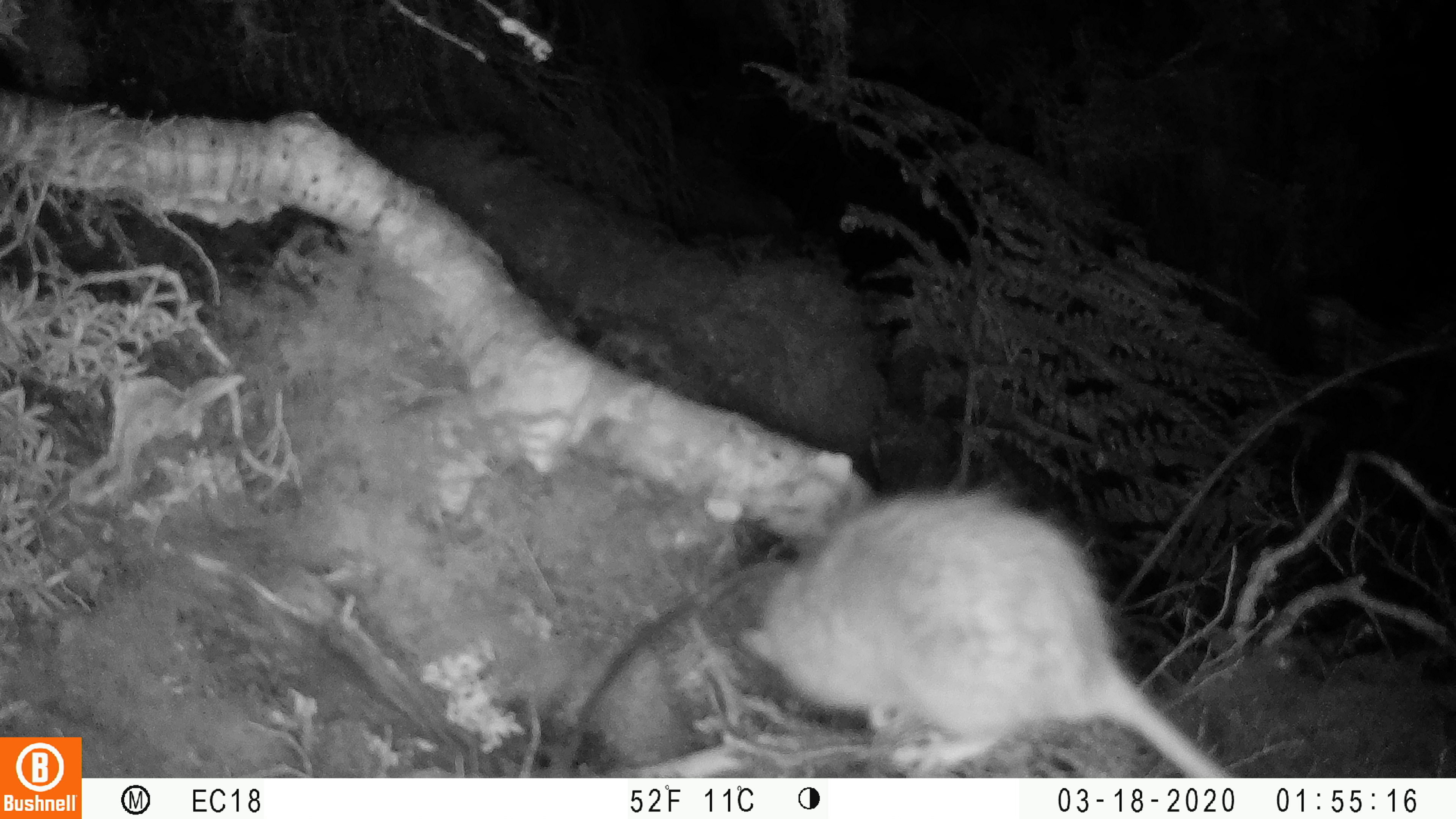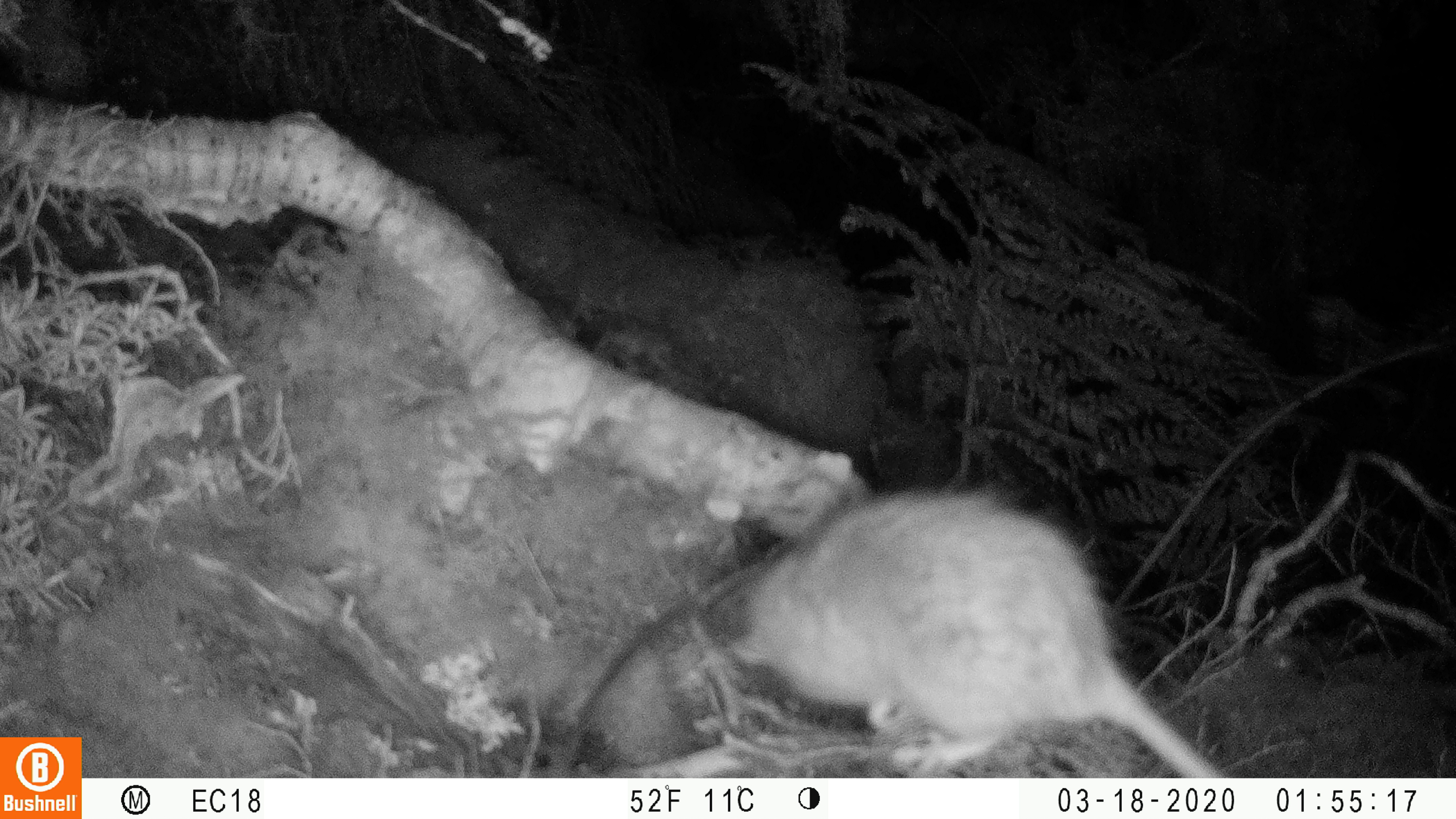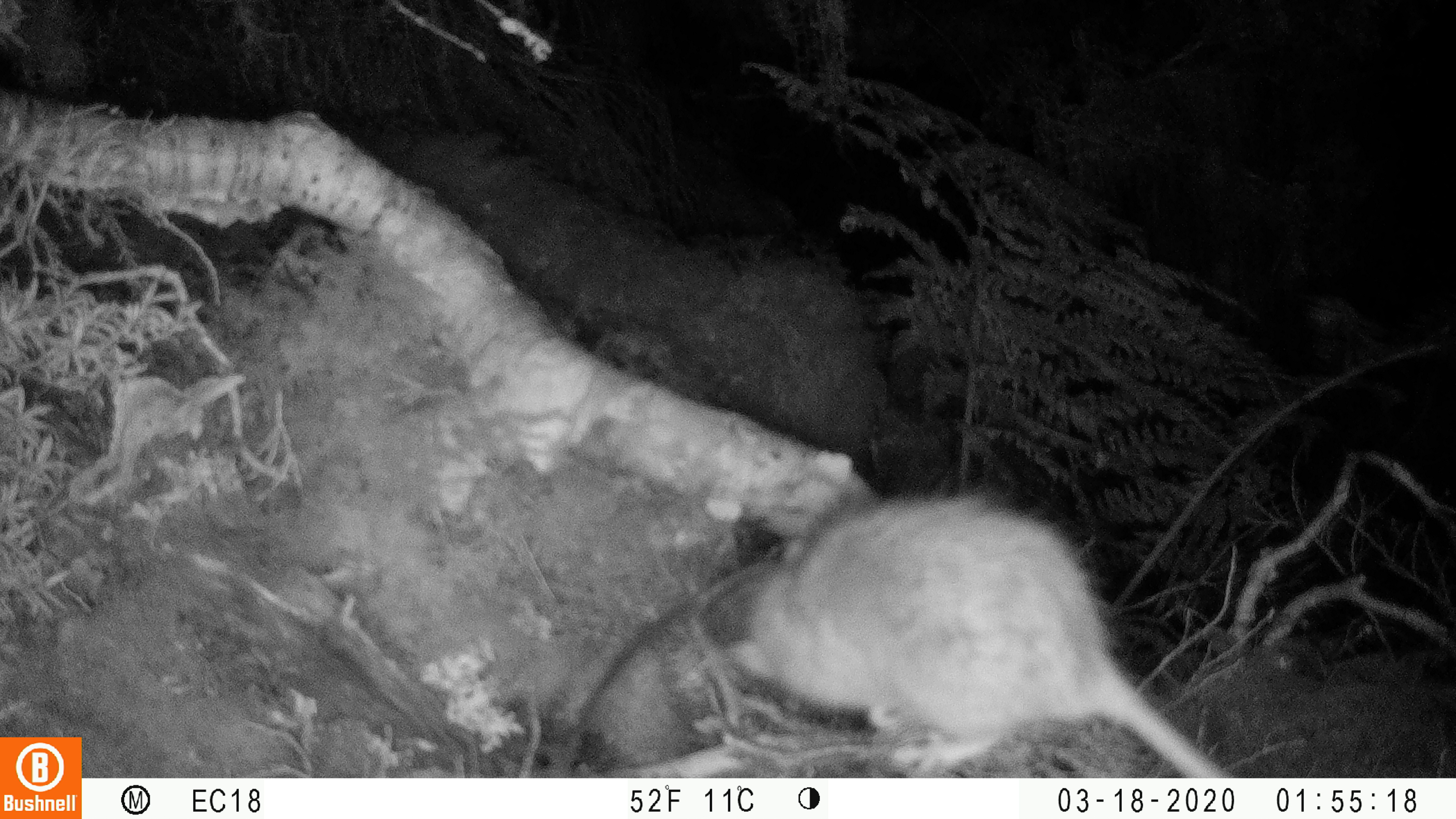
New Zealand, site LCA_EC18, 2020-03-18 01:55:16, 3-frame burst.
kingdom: Animalia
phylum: Chordata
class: Mammalia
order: Rodentia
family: Muridae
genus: Rattus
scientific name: Rattus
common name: rat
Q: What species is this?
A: Rat (Rattus).